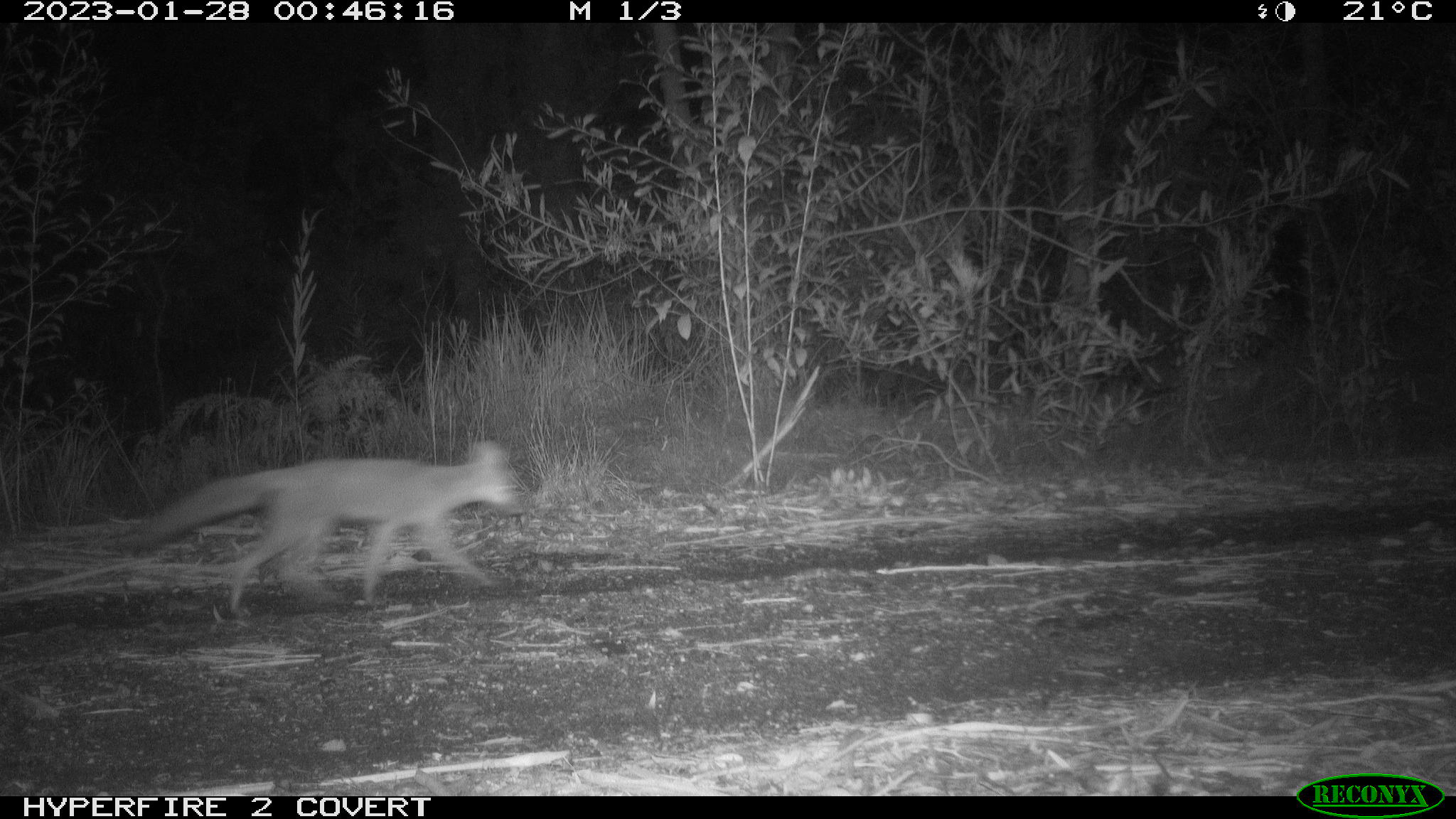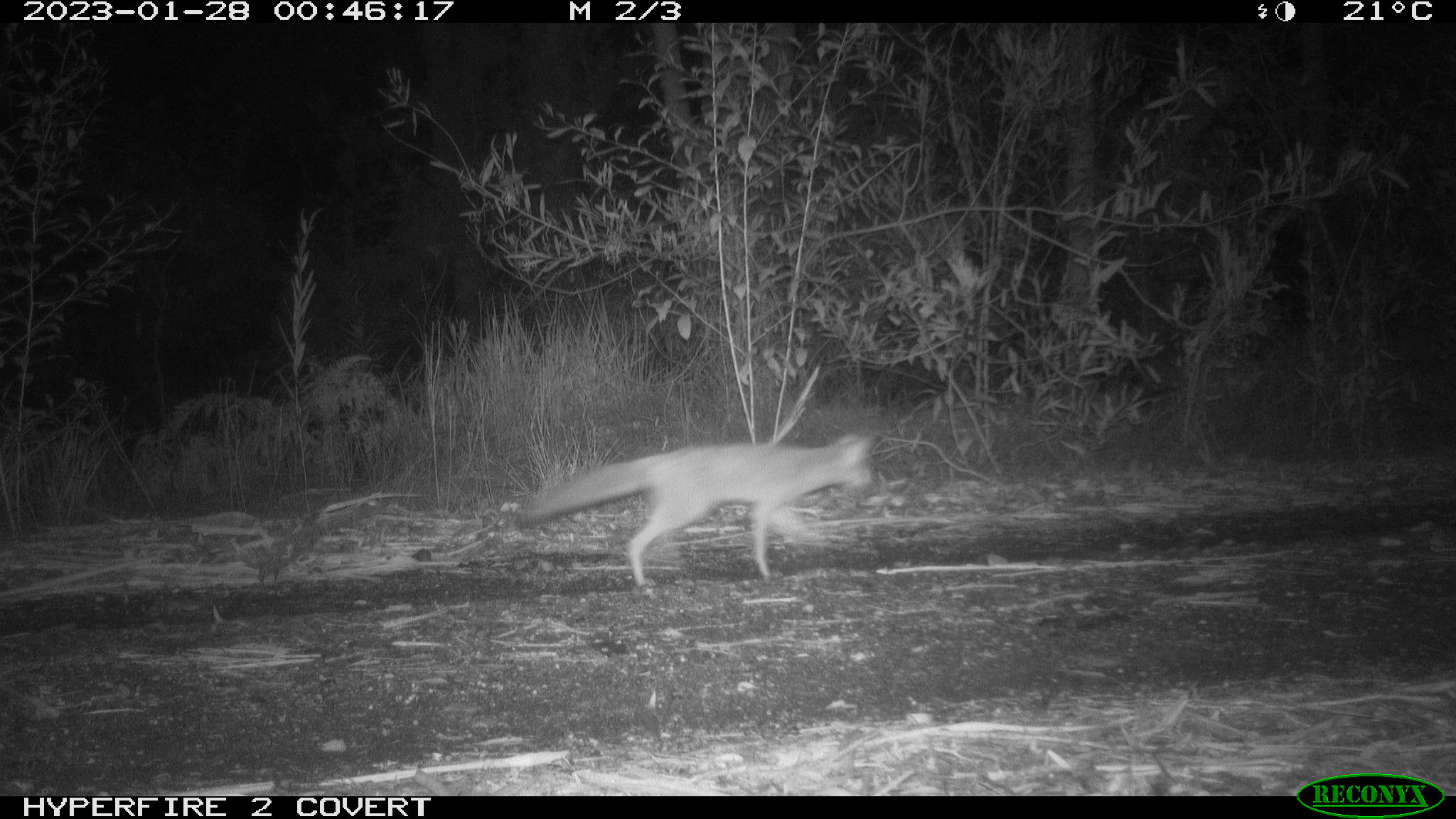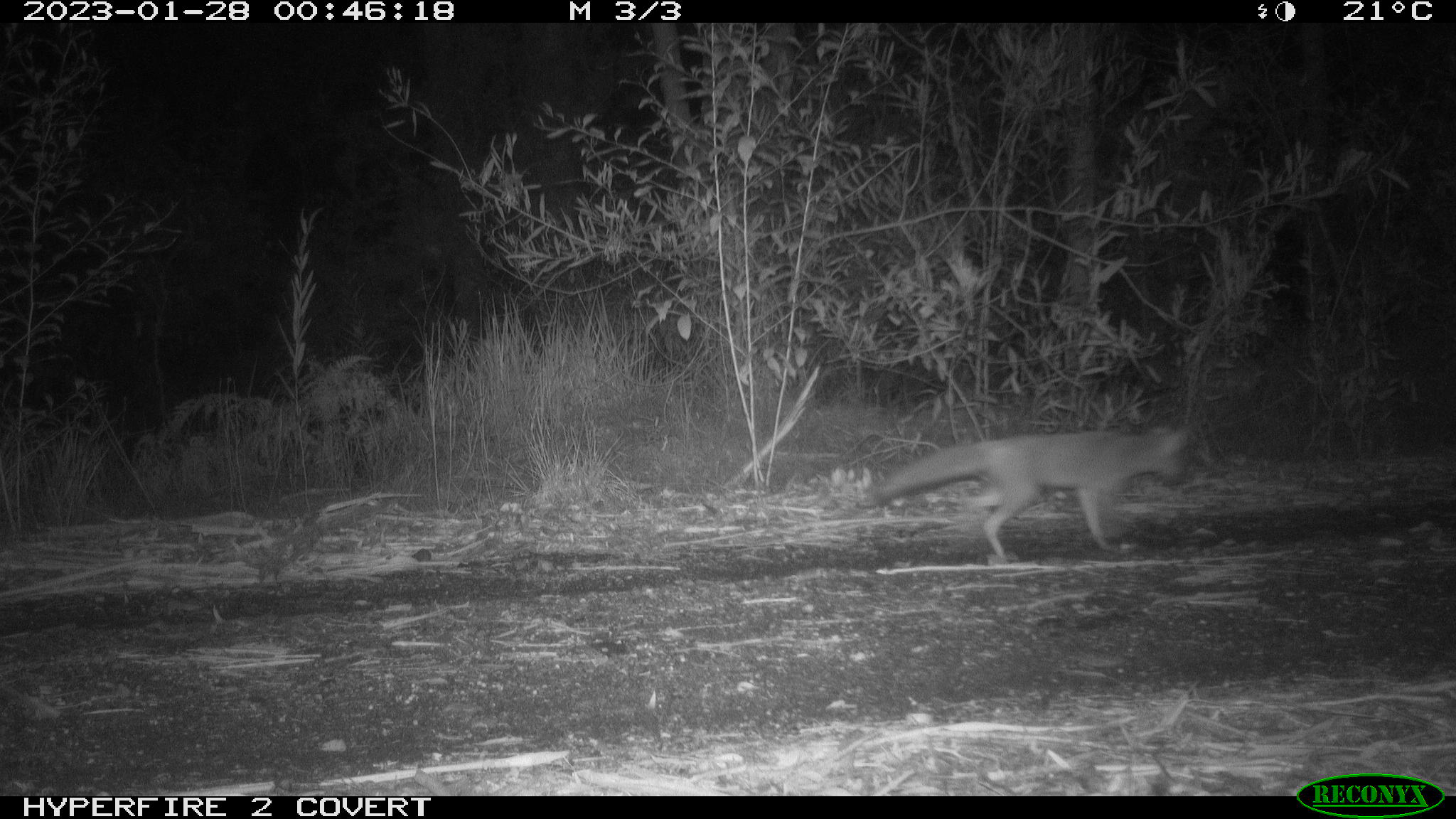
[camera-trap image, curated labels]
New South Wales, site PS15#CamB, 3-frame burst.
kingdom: Animalia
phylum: Chordata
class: Mammalia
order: Carnivora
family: Canidae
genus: Vulpes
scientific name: Vulpes vulpes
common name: red fox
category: fox